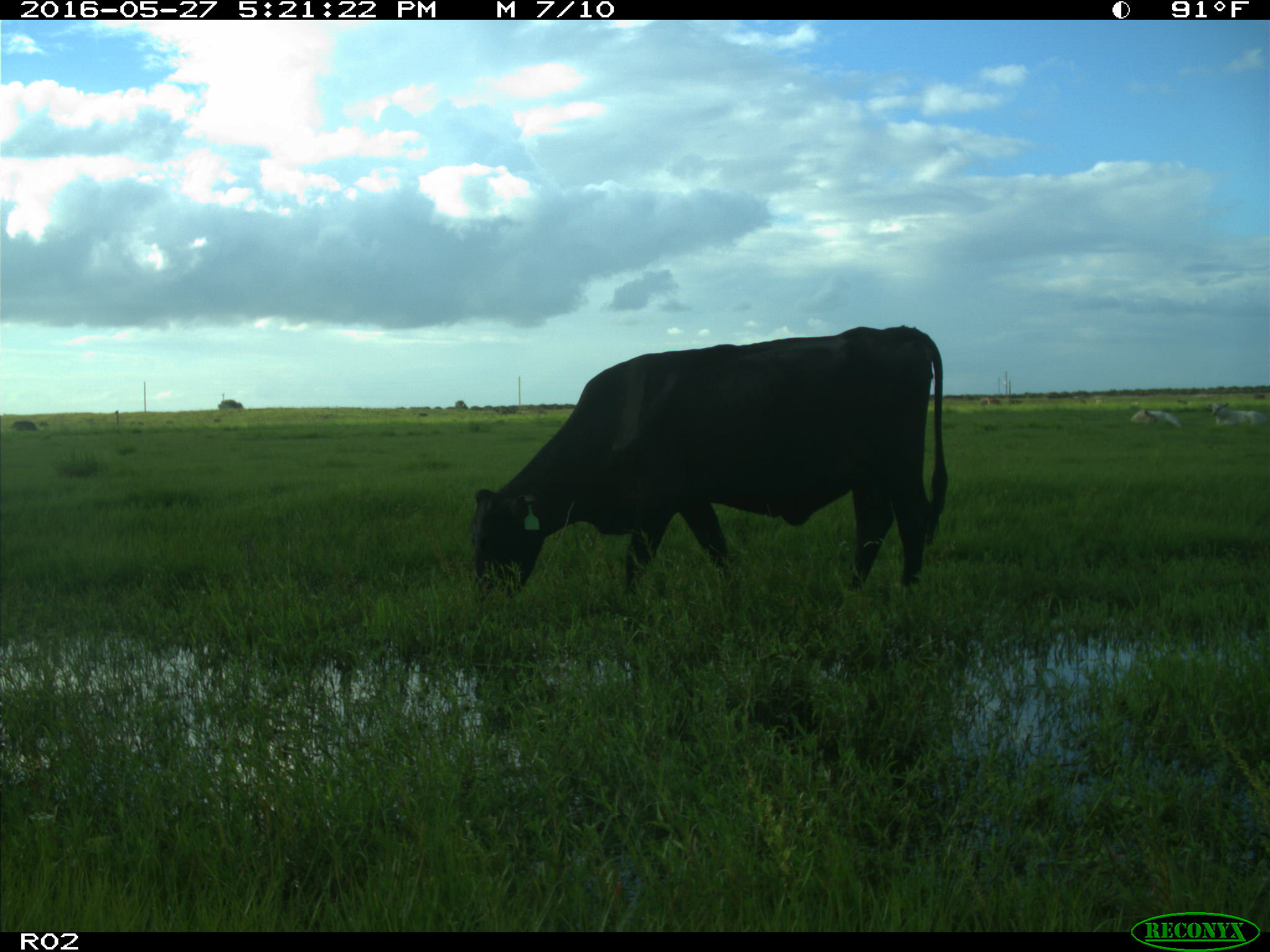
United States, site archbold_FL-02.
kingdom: Animalia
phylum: Chordata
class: Mammalia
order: Artiodactyla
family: Bovidae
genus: Bos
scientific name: Bos taurus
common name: domestic cow